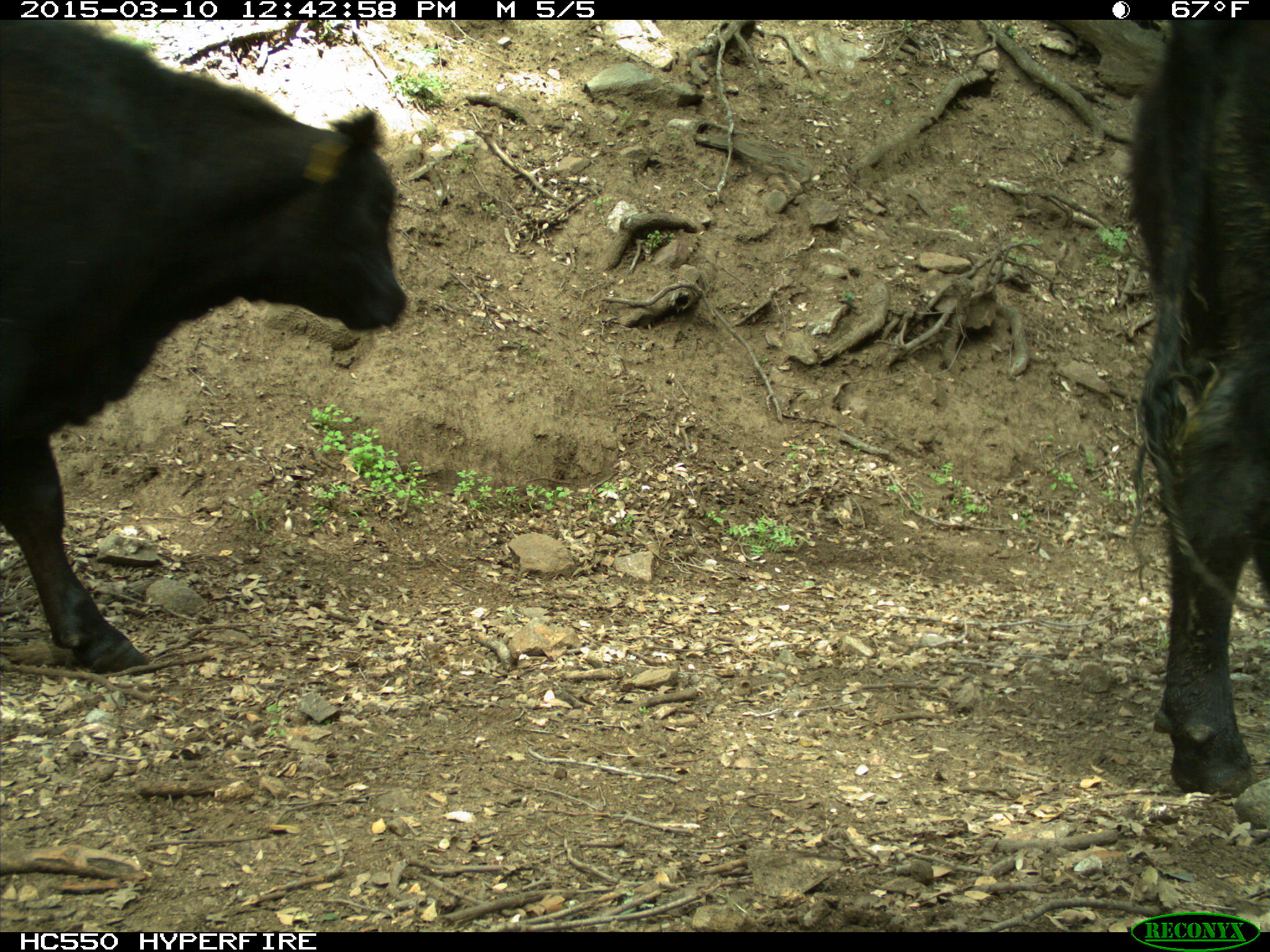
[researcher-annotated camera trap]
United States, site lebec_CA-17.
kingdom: Animalia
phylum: Chordata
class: Mammalia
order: Artiodactyla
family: Bovidae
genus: Bos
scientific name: Bos taurus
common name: domestic cow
Bos taurus (domestic cow).